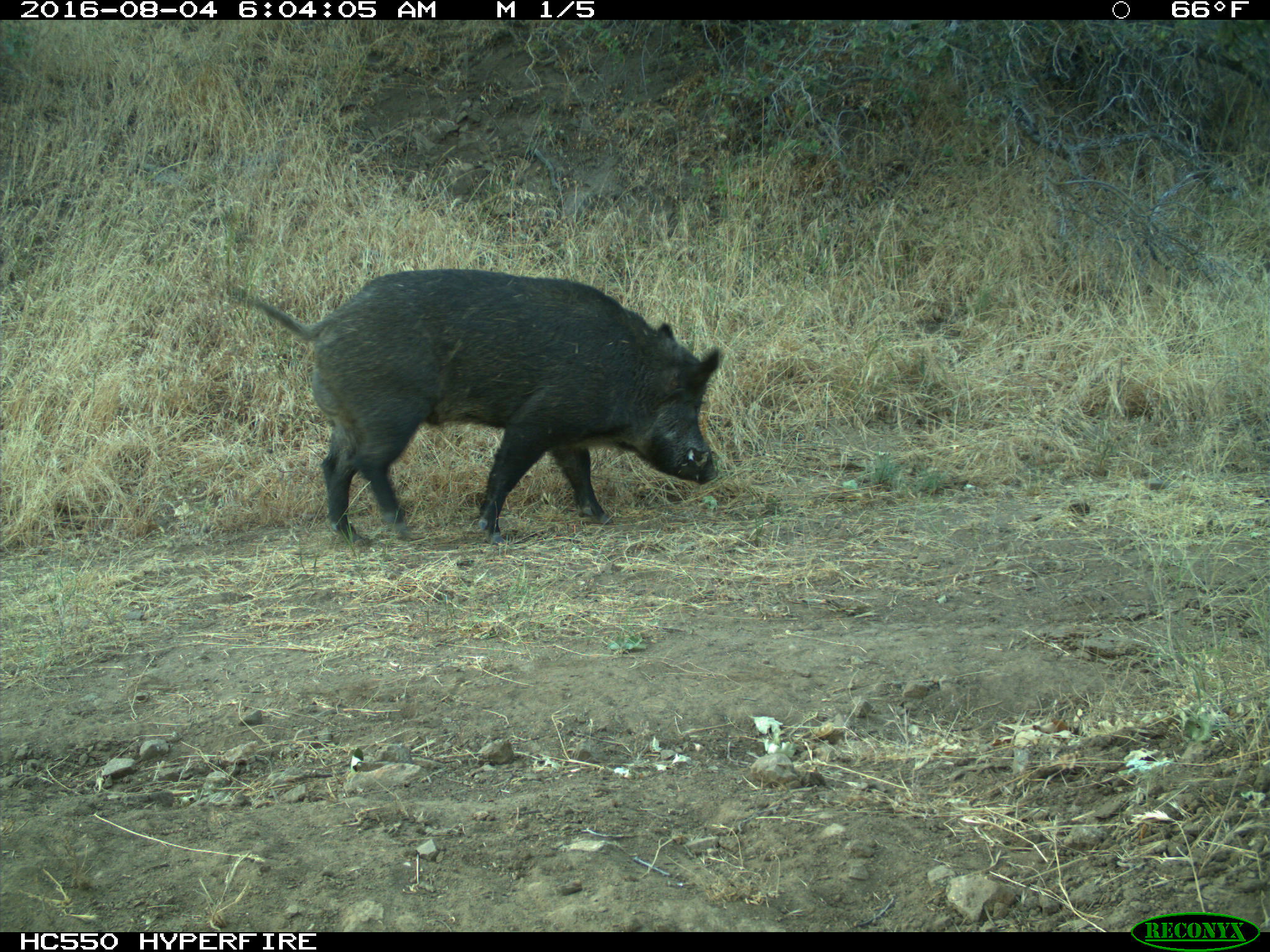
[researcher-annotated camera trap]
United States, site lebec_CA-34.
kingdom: Animalia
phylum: Chordata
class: Mammalia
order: Artiodactyla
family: Suidae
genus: Sus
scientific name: Sus scrofa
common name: wild boar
Sus scrofa (wild boar).